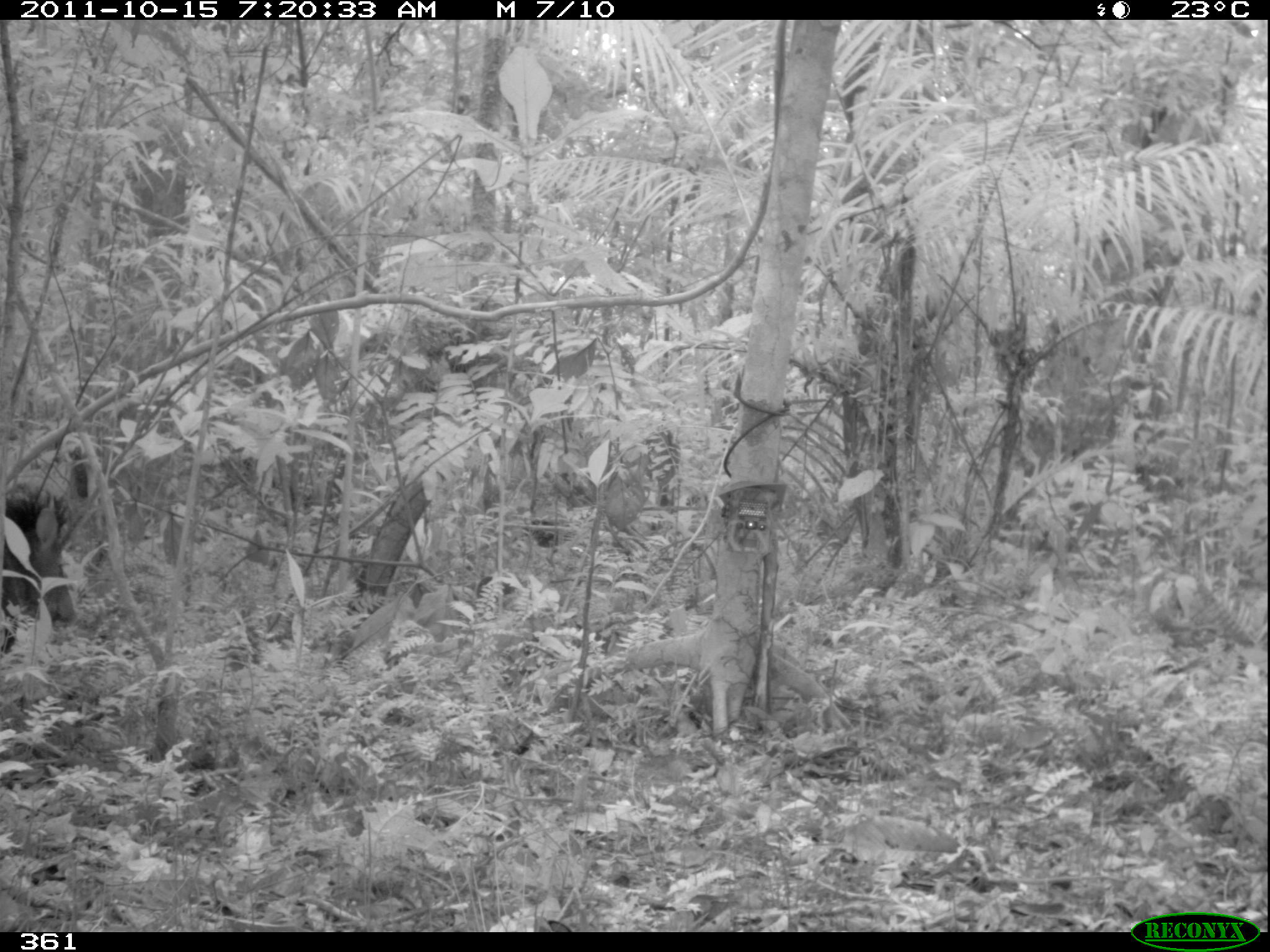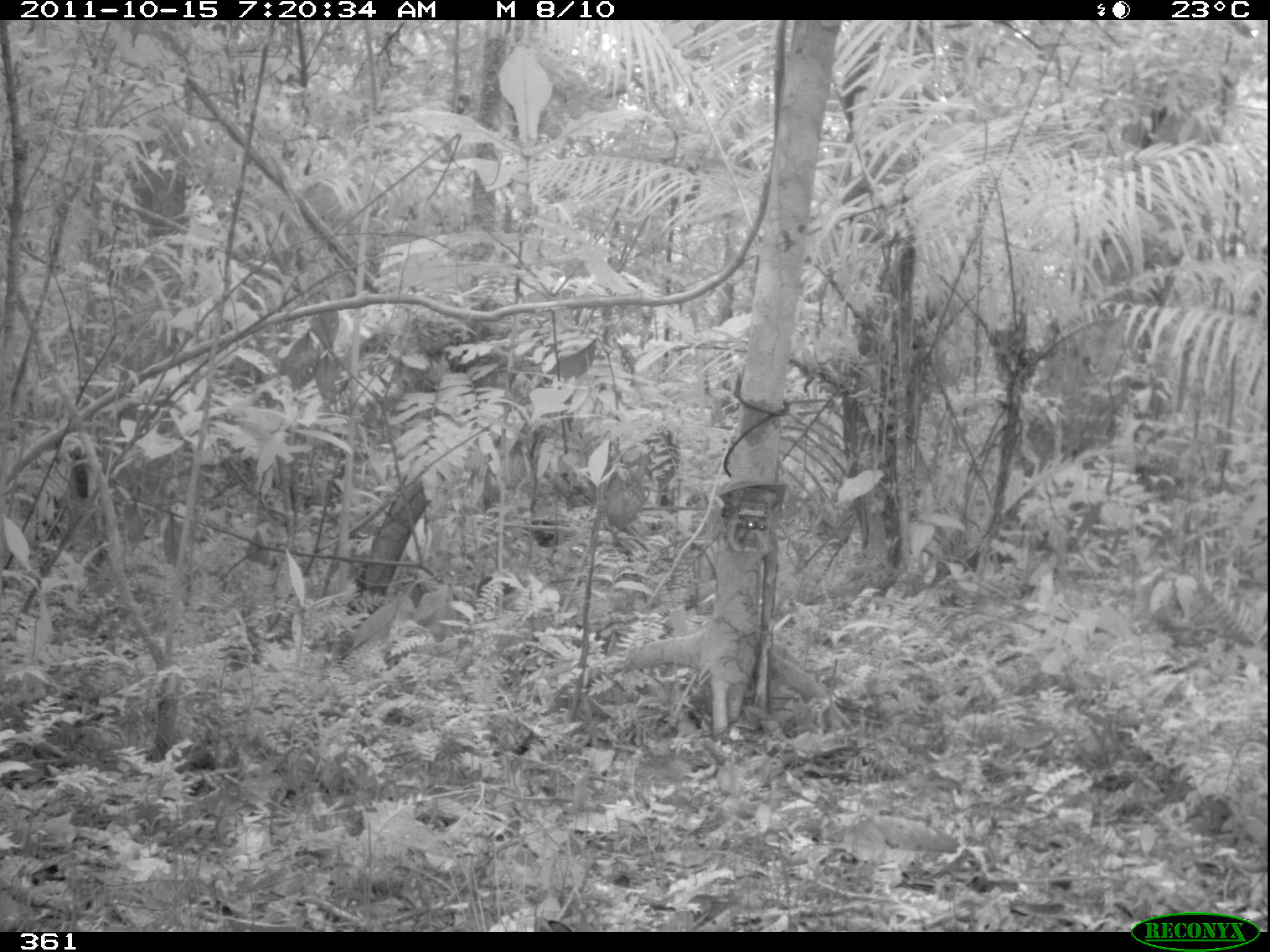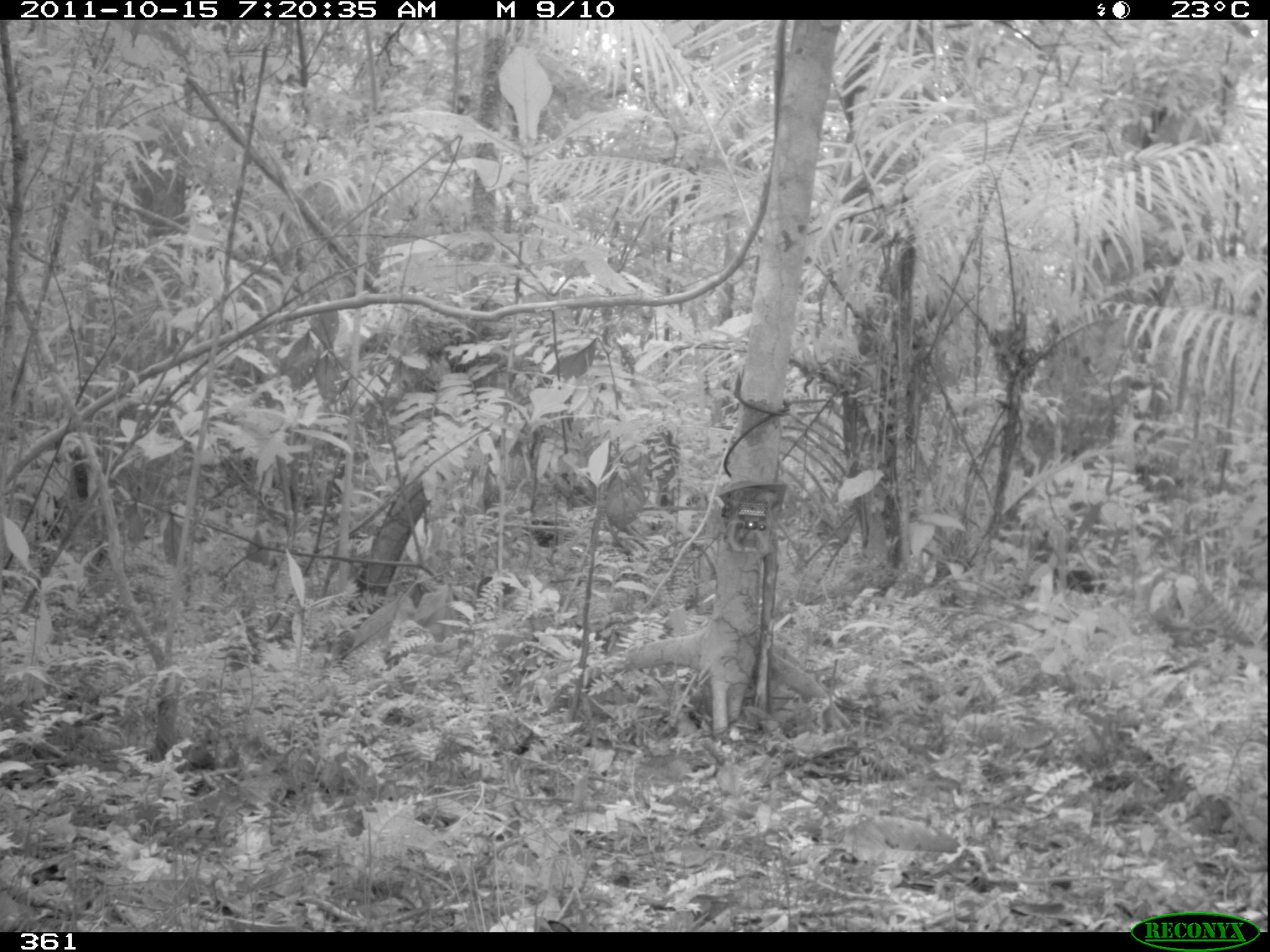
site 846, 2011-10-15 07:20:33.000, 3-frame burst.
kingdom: Animalia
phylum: Chordata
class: Mammalia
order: Artiodactyla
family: Tayassuidae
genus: Pecari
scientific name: Pecari tajacu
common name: collared peccary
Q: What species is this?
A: Pecari tajacu (collared peccary).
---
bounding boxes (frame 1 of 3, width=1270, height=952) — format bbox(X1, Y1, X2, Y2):
pecari tajacu: bbox(1, 490, 77, 651)